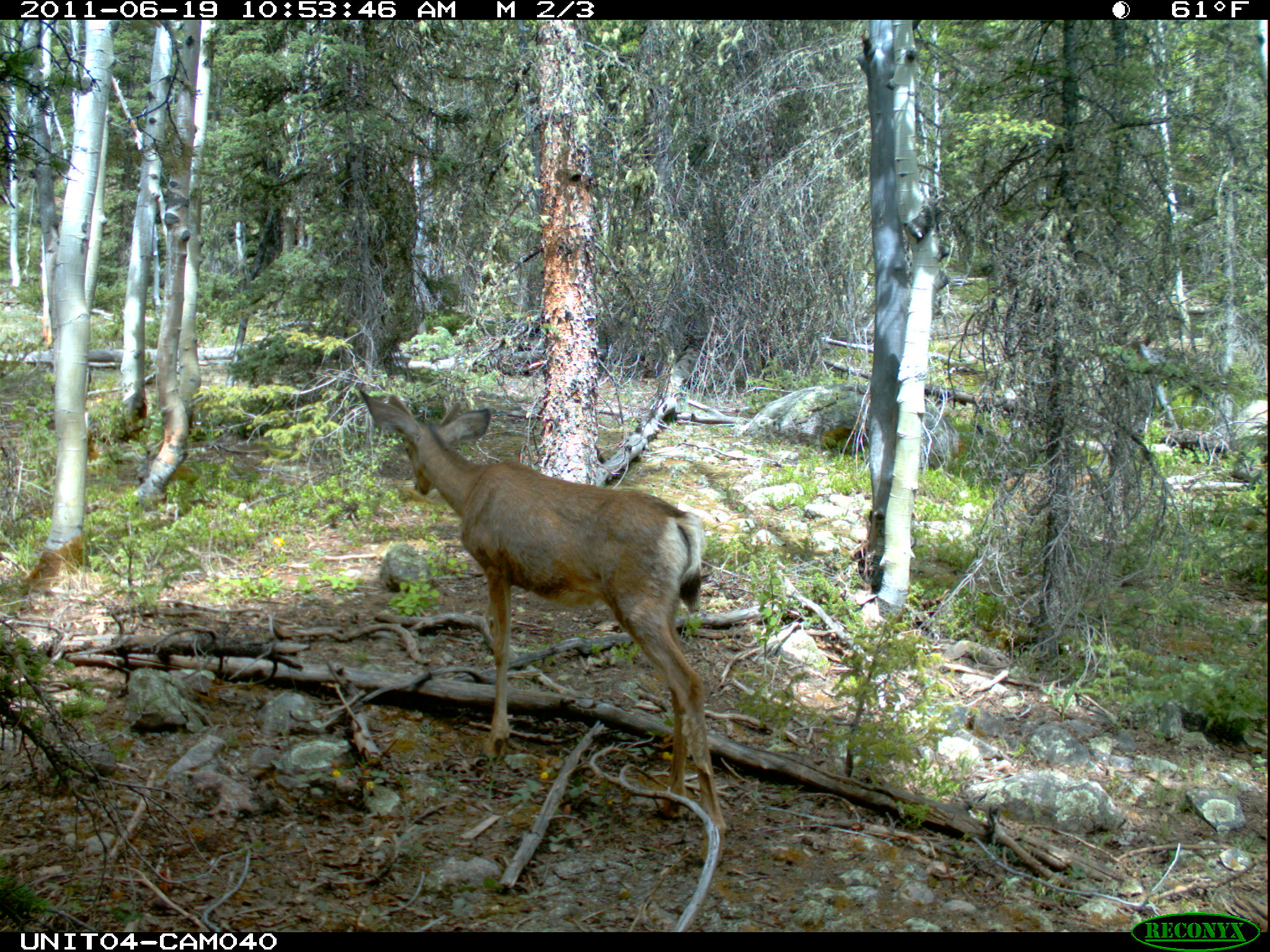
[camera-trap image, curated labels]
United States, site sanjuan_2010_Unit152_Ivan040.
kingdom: Animalia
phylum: Chordata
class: Mammalia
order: Artiodactyla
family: Cervidae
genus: Odocoileus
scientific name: Odocoileus hemionus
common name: mule deer